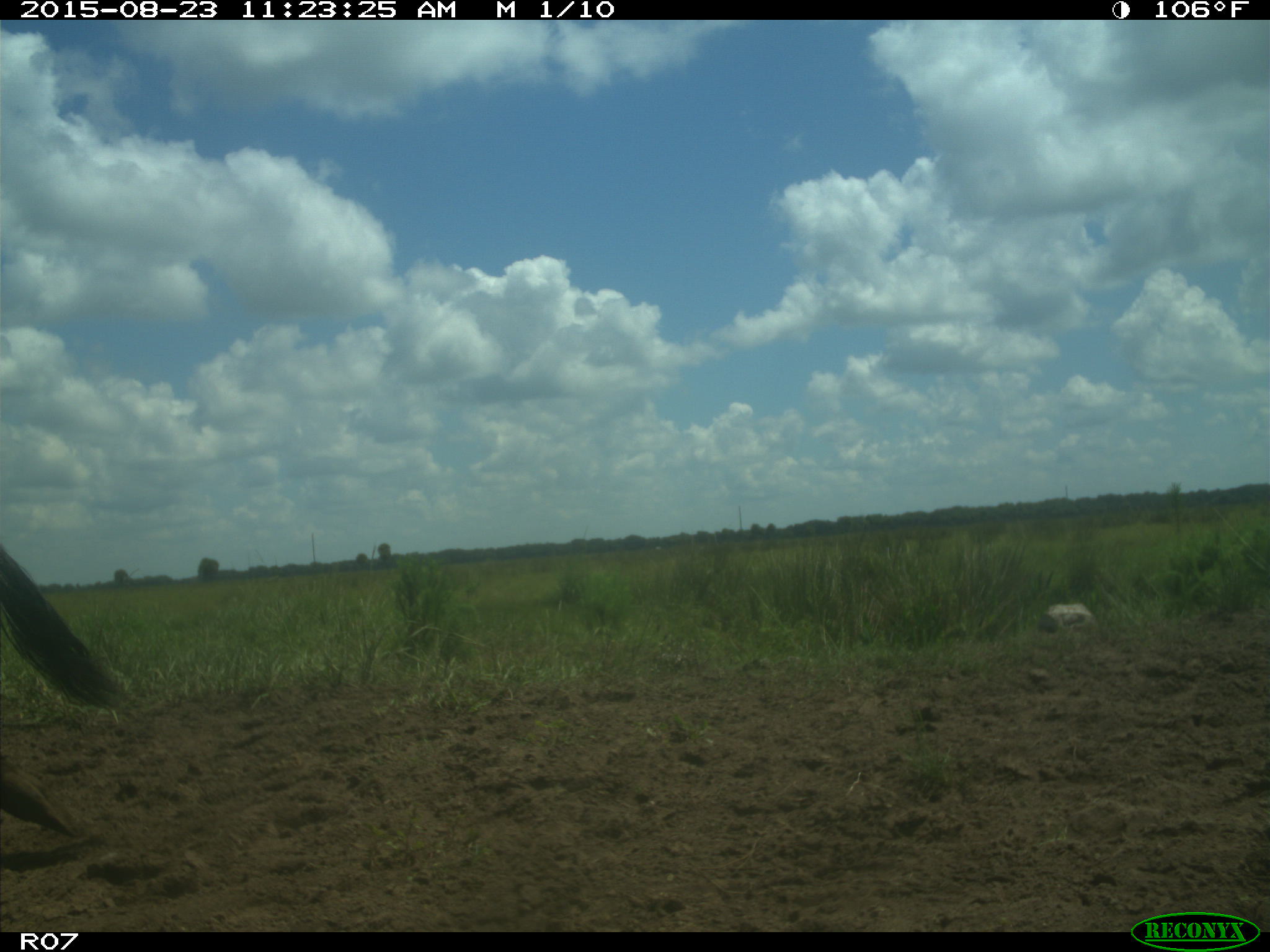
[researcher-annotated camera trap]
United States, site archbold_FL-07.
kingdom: Animalia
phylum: Chordata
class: Mammalia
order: Artiodactyla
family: Bovidae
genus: Bos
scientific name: Bos taurus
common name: domestic cow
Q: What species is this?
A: Bos taurus (domestic cow).